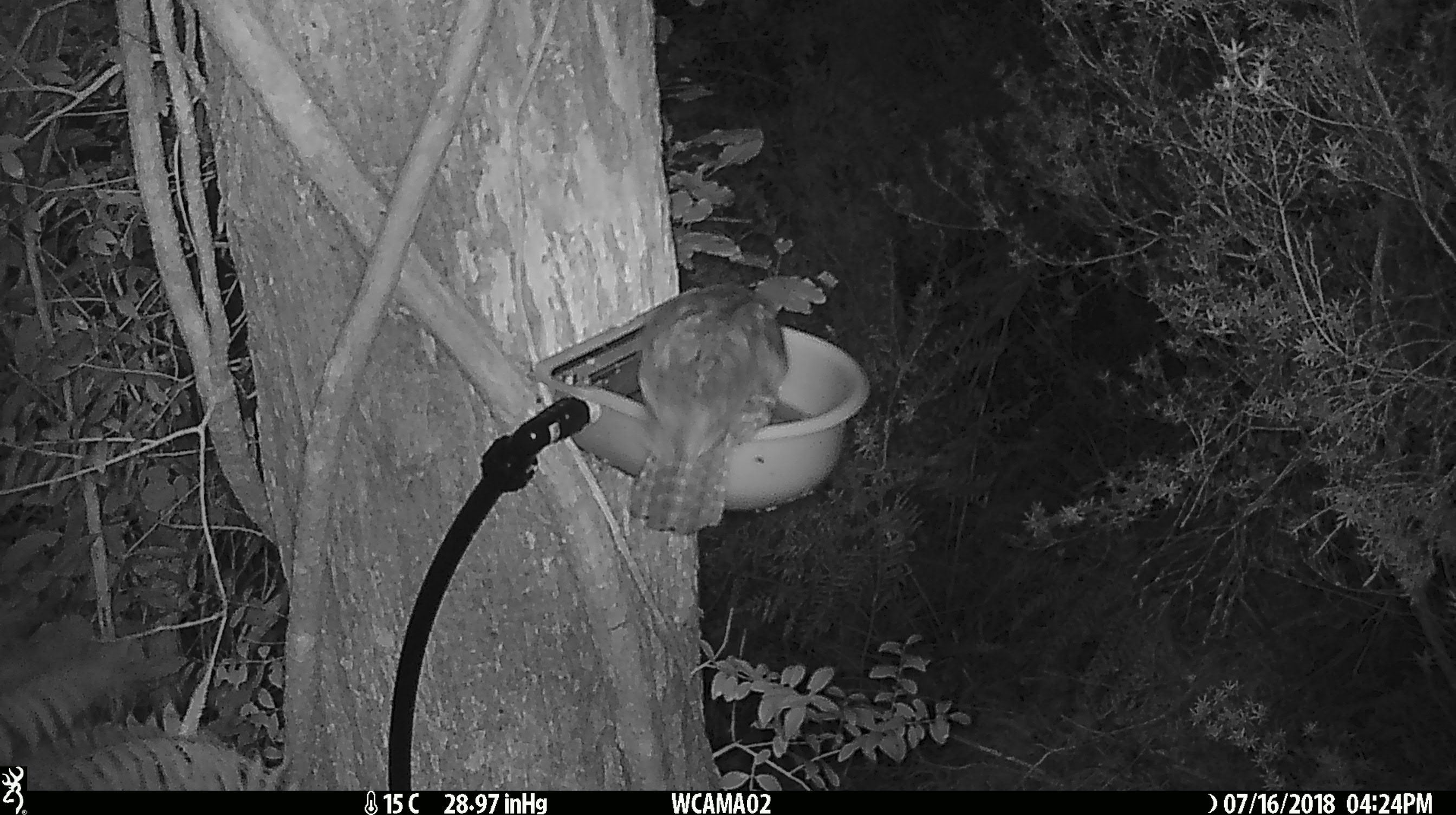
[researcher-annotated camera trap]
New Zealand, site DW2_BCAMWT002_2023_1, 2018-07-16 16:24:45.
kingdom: Animalia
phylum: Chordata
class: Aves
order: Strigiformes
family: Strigidae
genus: Ninox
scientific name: Ninox novaeseelandiae novaeseelandiae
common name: morepork